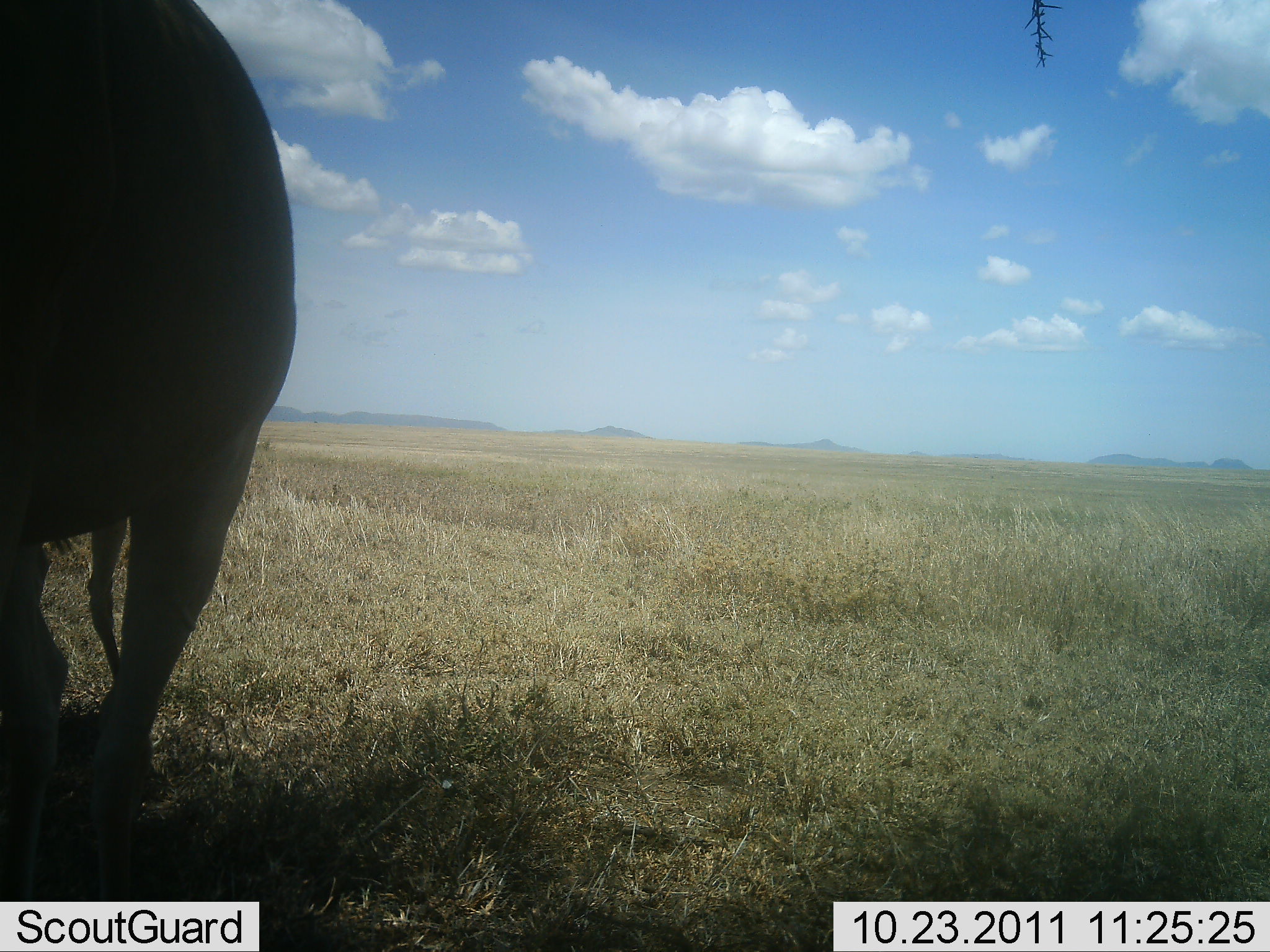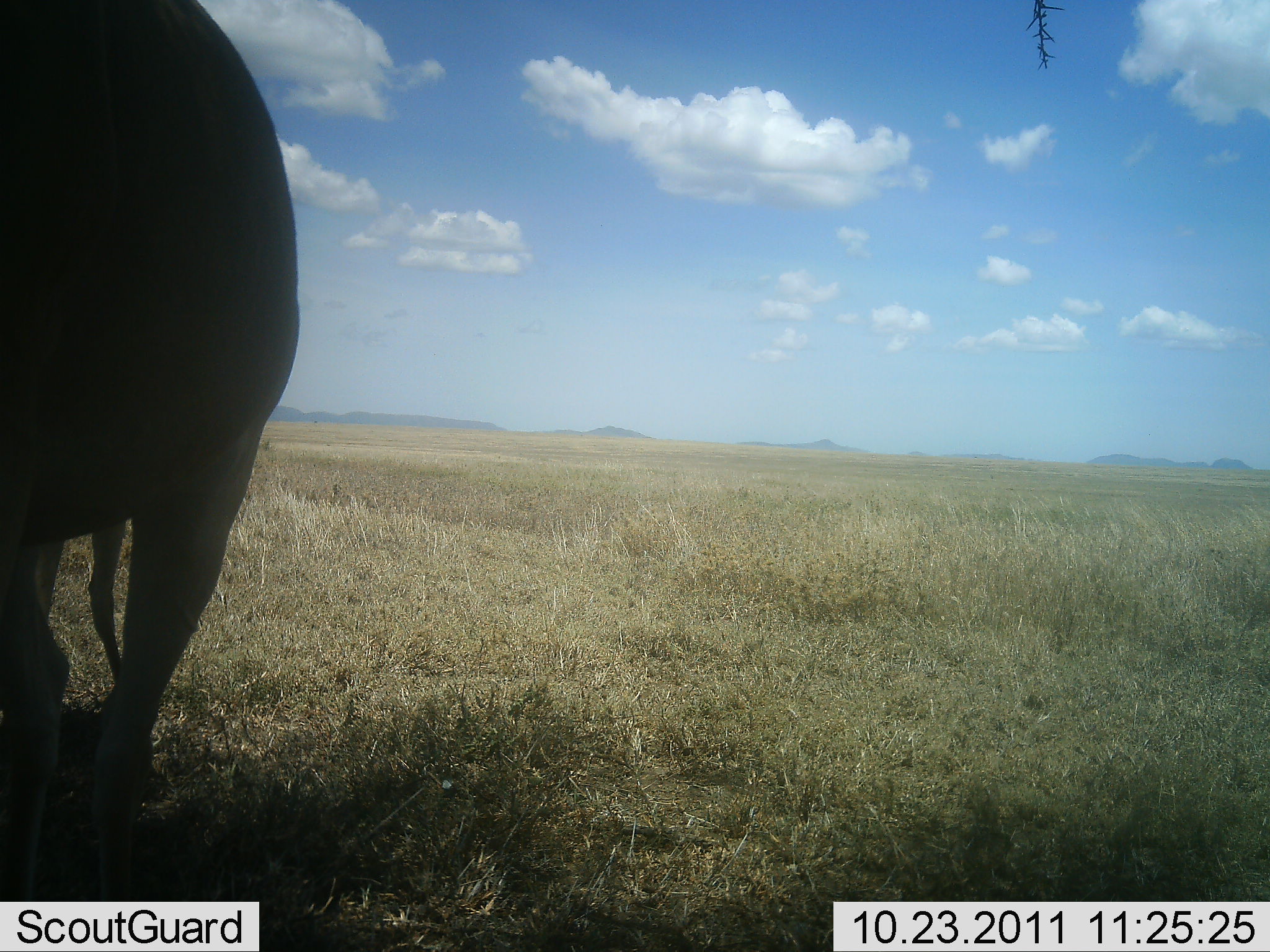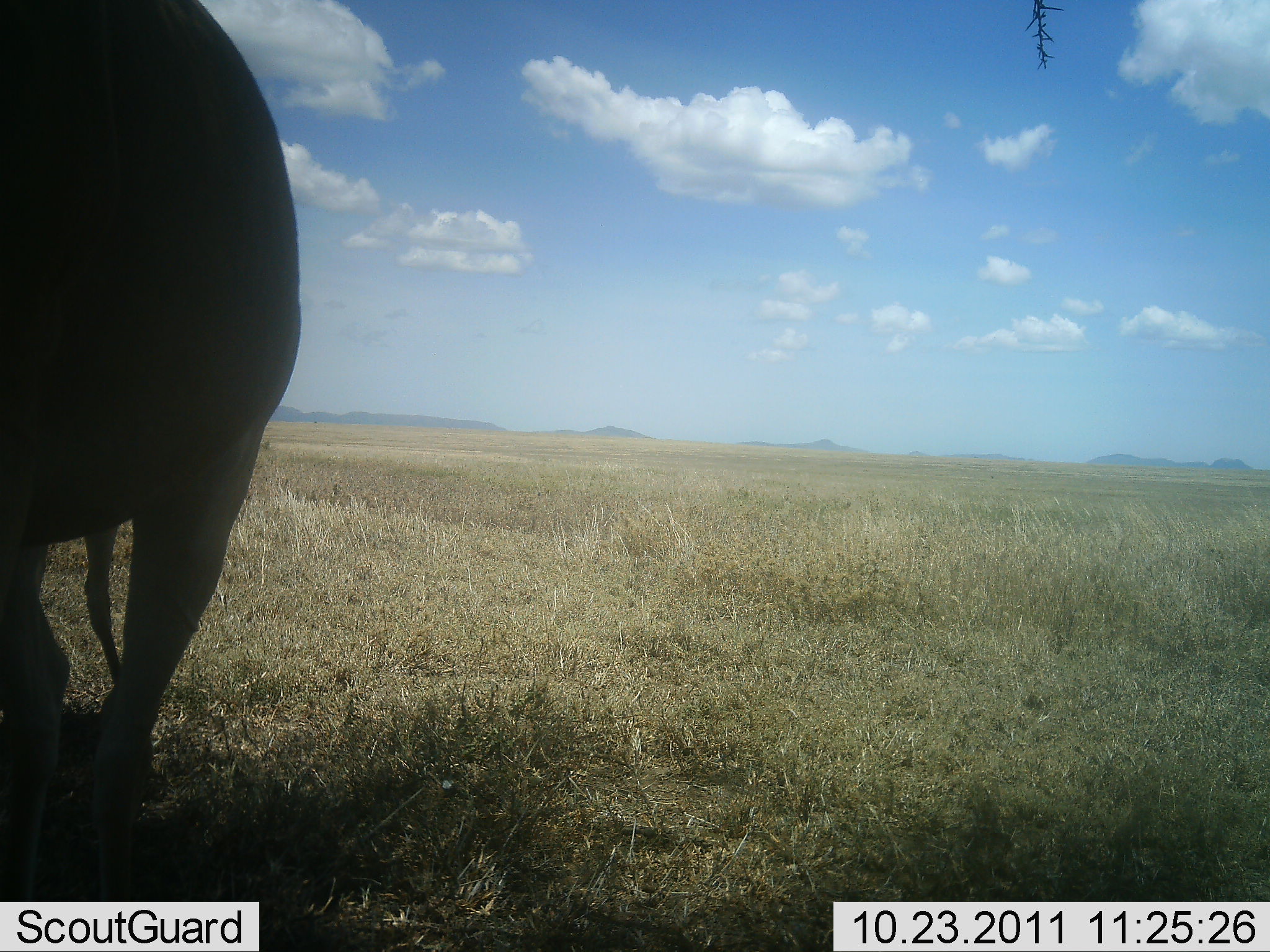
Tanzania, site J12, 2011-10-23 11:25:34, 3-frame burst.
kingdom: Animalia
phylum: Chordata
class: Mammalia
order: Artiodactyla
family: Bovidae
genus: Tragelaphus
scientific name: Tragelaphus oryx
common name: eland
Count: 1.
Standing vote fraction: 100%.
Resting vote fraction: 0%.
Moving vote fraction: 0%.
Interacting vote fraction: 0%.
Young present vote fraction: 0%.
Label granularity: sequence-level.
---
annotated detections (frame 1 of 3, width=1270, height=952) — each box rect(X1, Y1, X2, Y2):
animal: rect(0, 1, 298, 902)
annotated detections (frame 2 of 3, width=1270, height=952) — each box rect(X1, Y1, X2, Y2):
animal: rect(0, 1, 302, 952)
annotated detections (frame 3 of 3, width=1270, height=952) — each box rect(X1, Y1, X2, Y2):
animal: rect(0, 1, 303, 952)